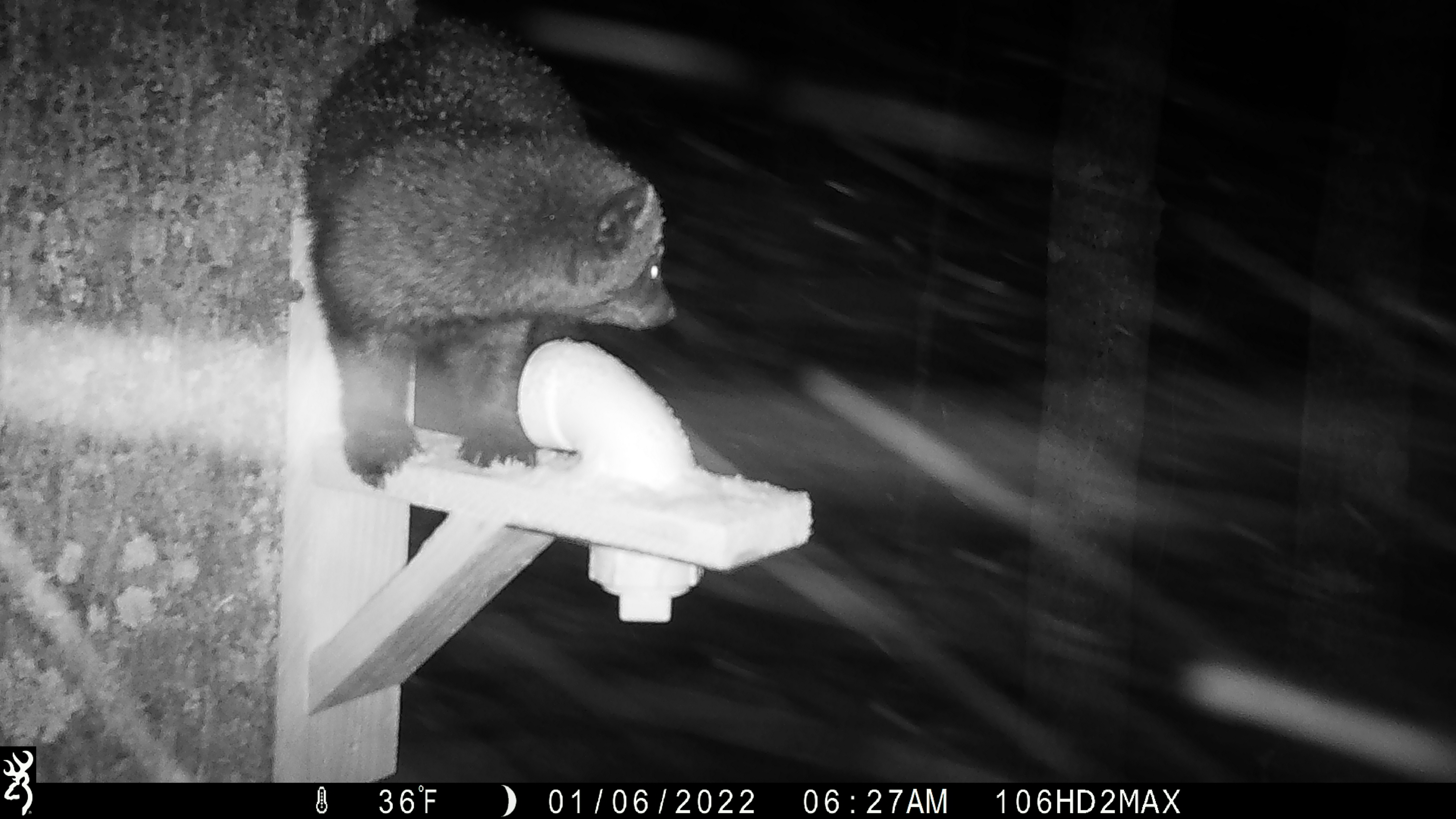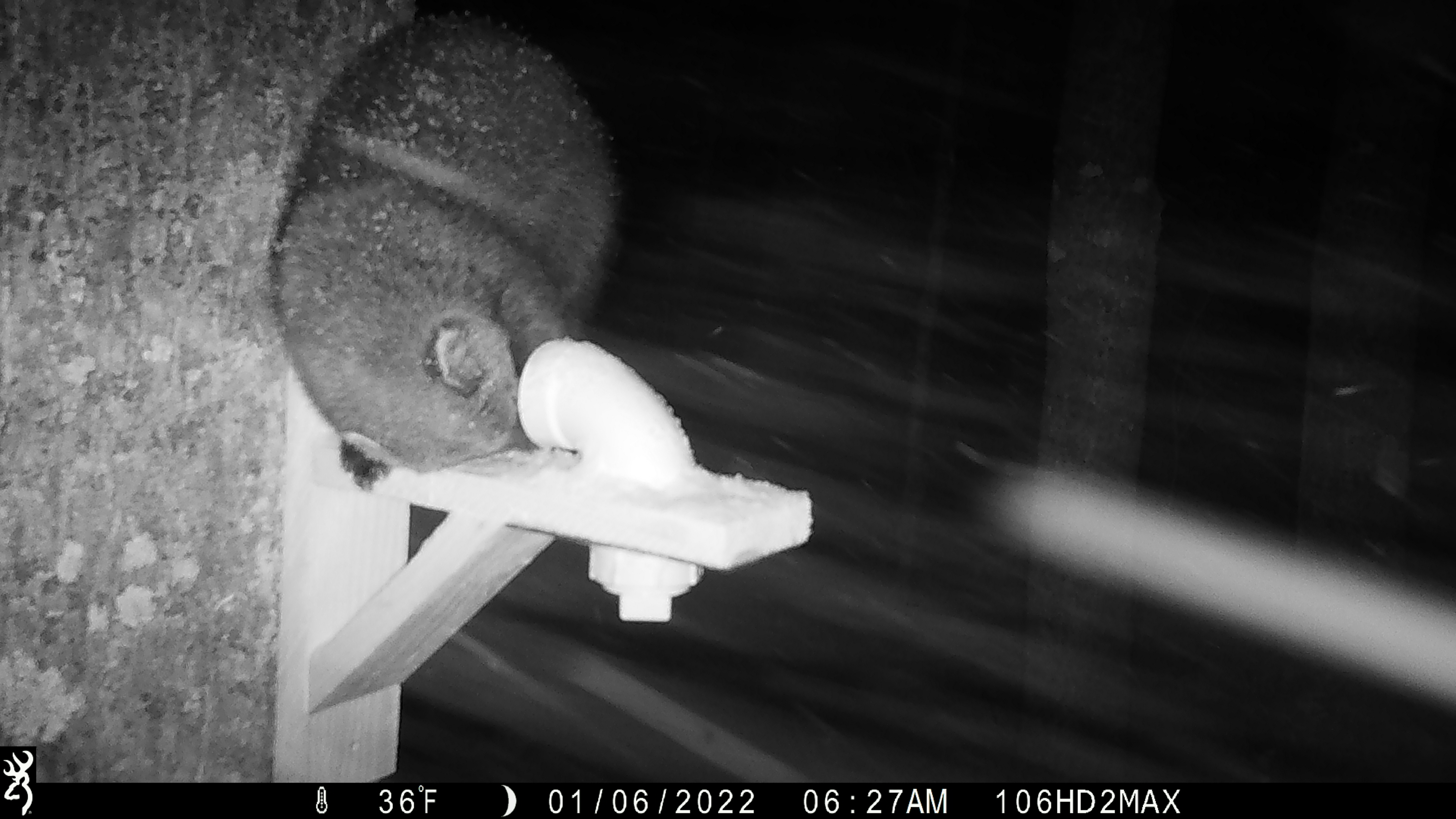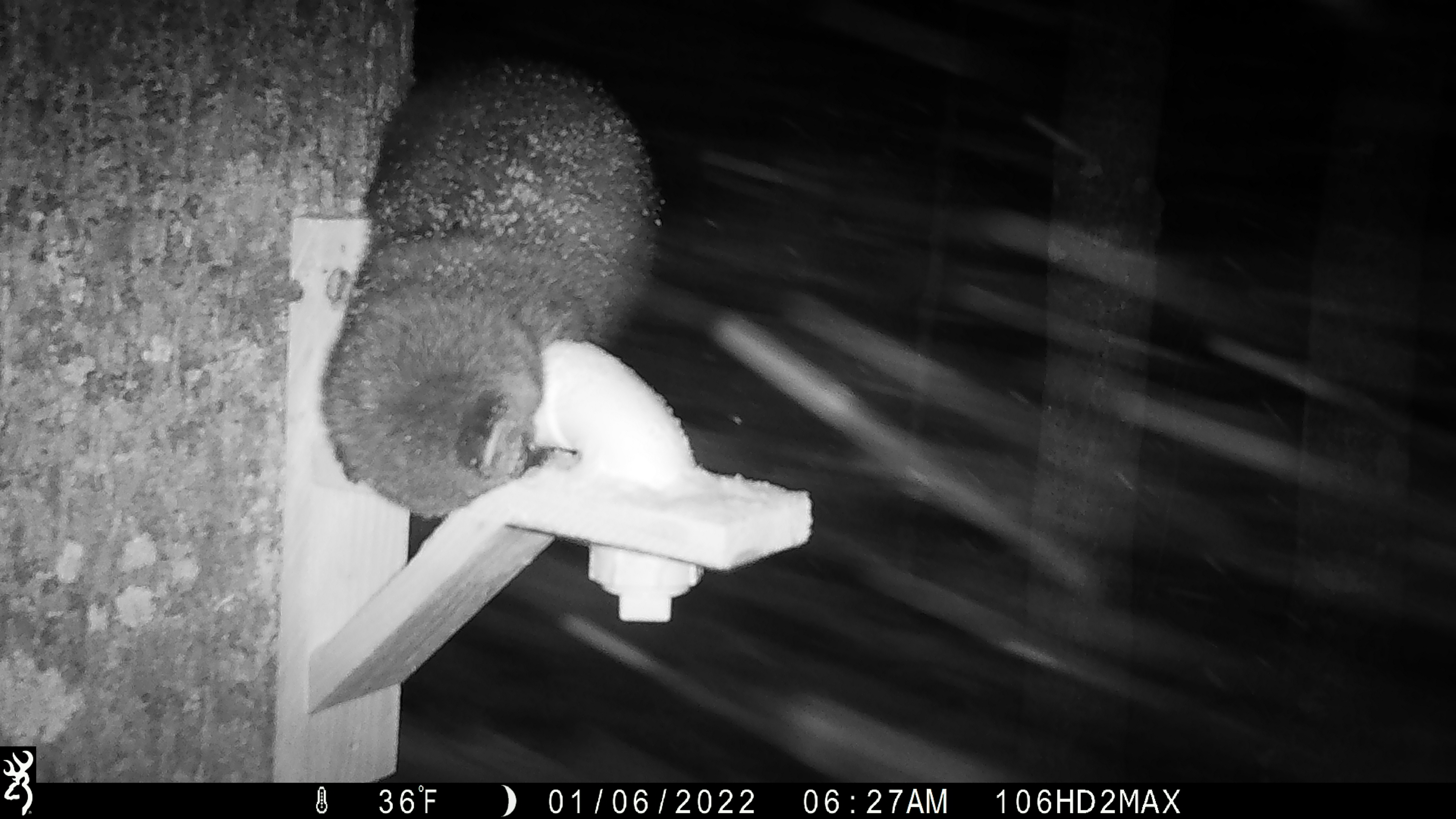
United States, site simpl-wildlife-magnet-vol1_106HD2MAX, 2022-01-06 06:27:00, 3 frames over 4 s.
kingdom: Animalia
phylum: Chordata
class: Mammalia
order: Carnivora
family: Mustelidae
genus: Pekania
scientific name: Pekania pennanti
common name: fisher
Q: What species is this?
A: Fisher (Pekania pennanti).